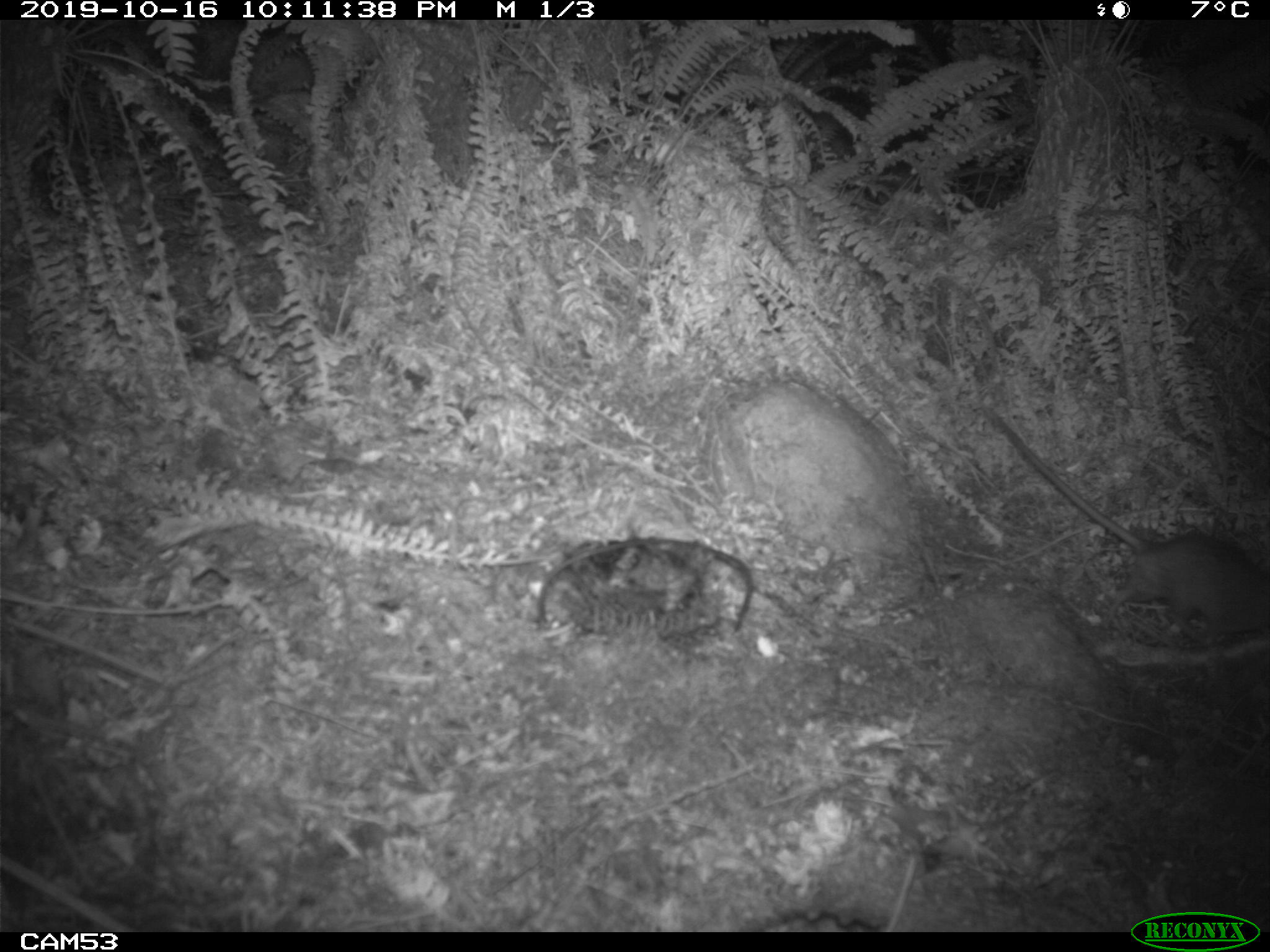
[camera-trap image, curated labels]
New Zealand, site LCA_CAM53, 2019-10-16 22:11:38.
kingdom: Animalia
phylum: Chordata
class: Mammalia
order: Rodentia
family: Muridae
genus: Rattus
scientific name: Rattus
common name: rat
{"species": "rat (Rattus)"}